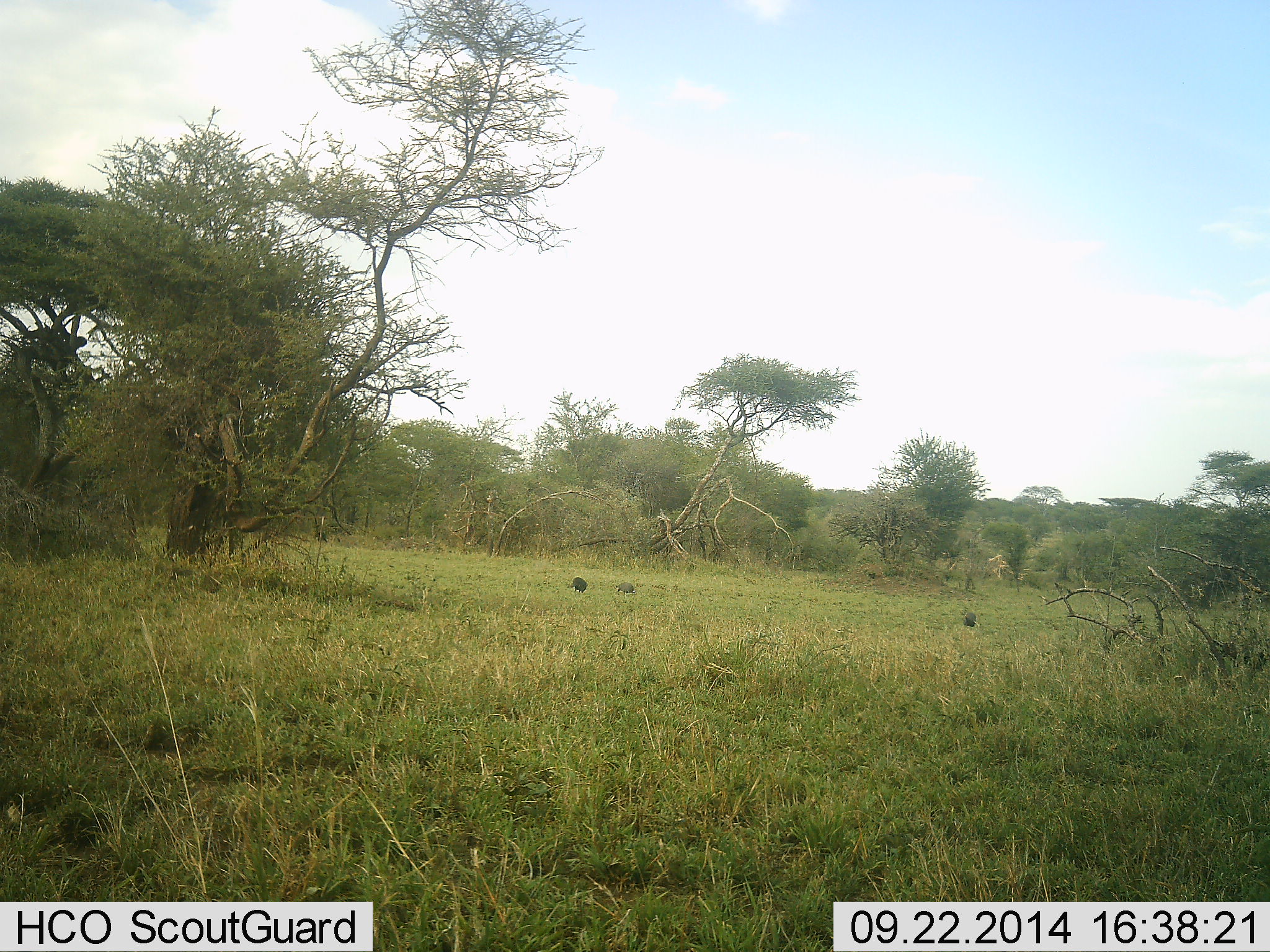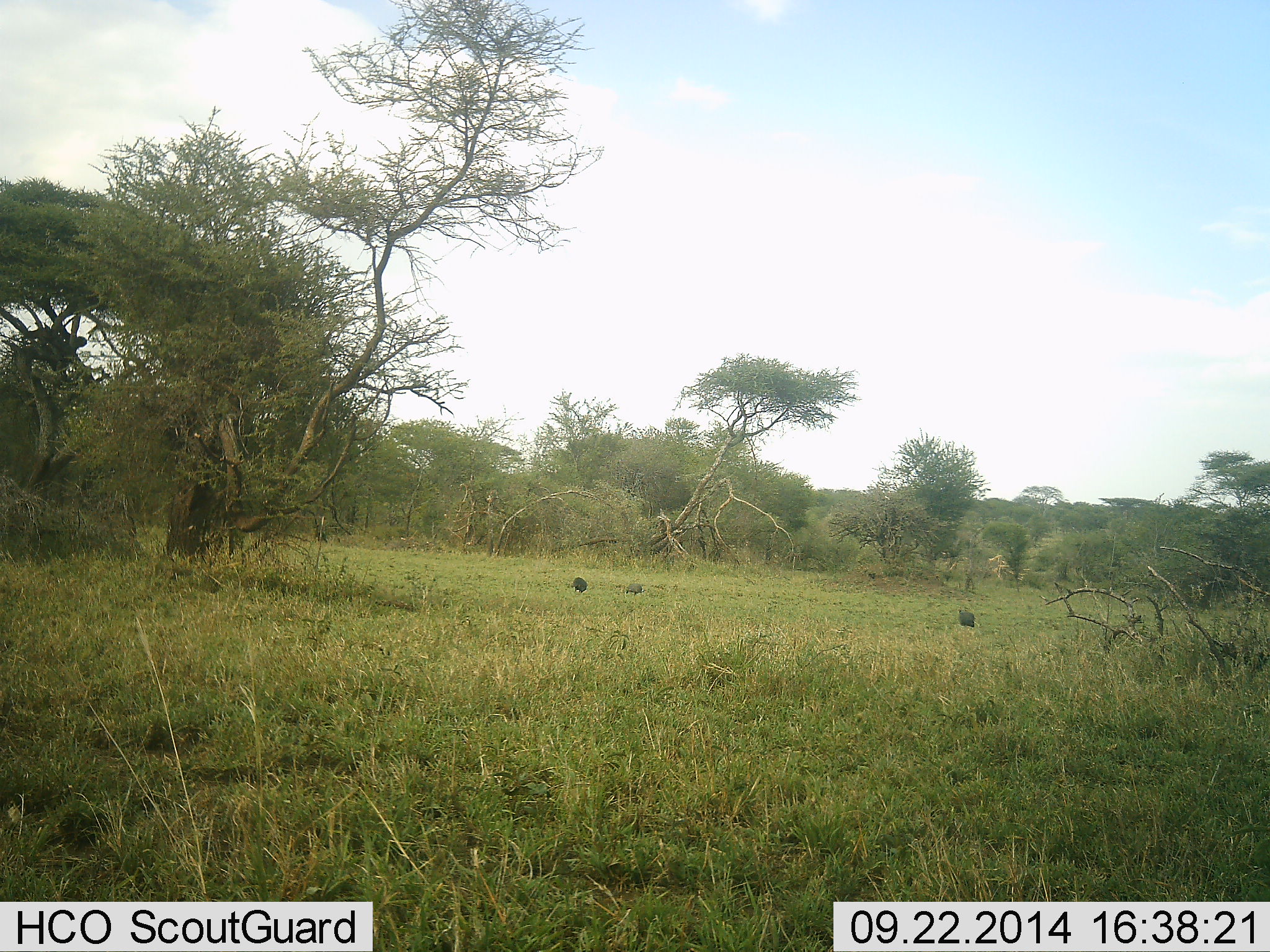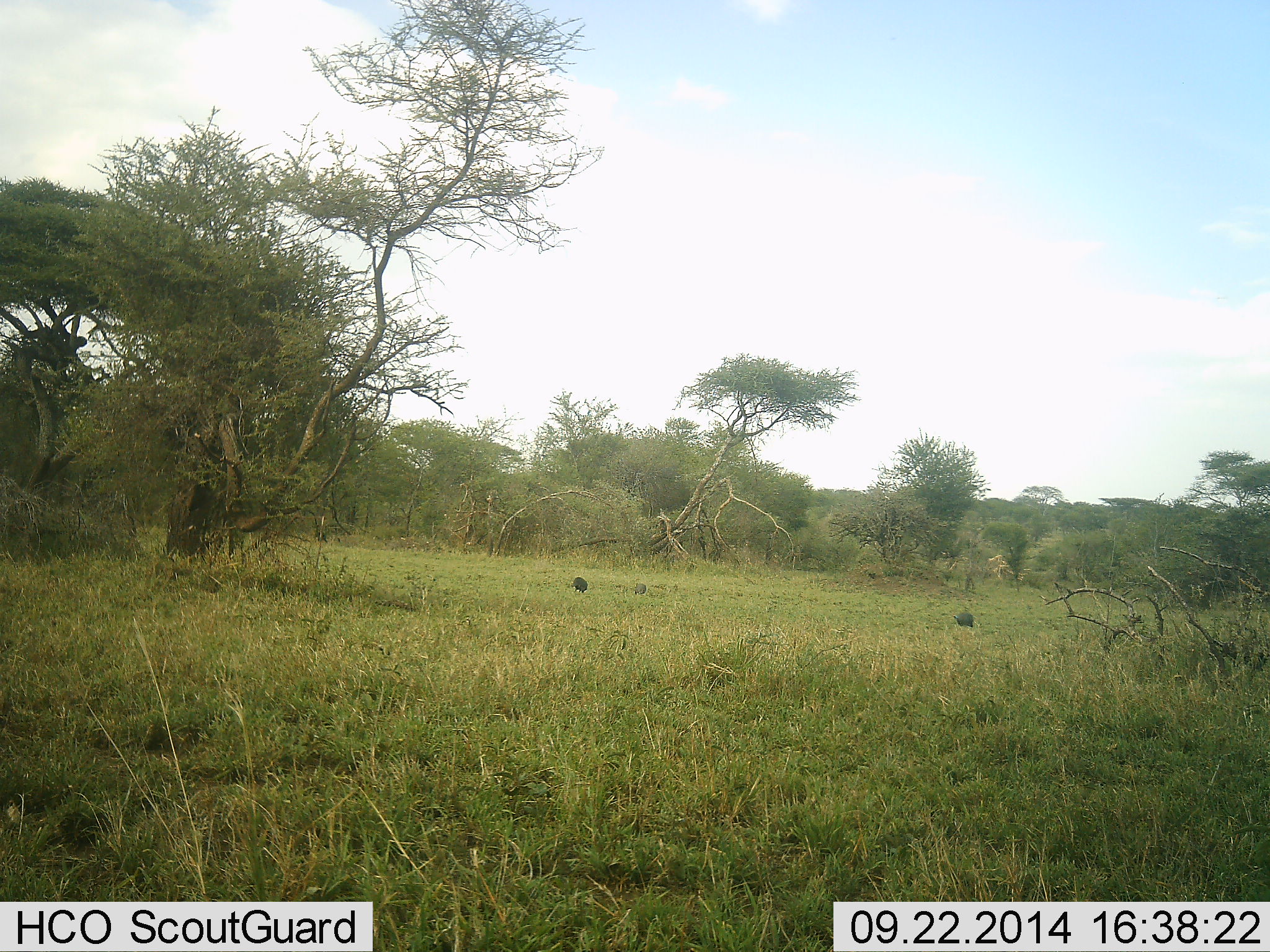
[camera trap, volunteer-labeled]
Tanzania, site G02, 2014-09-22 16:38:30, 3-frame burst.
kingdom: Animalia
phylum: Chordata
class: Aves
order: Galliformes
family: Numididae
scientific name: Numididae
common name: guinea fowl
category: guineafowl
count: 3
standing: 10%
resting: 0%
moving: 50%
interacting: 0%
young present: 0%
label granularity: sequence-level